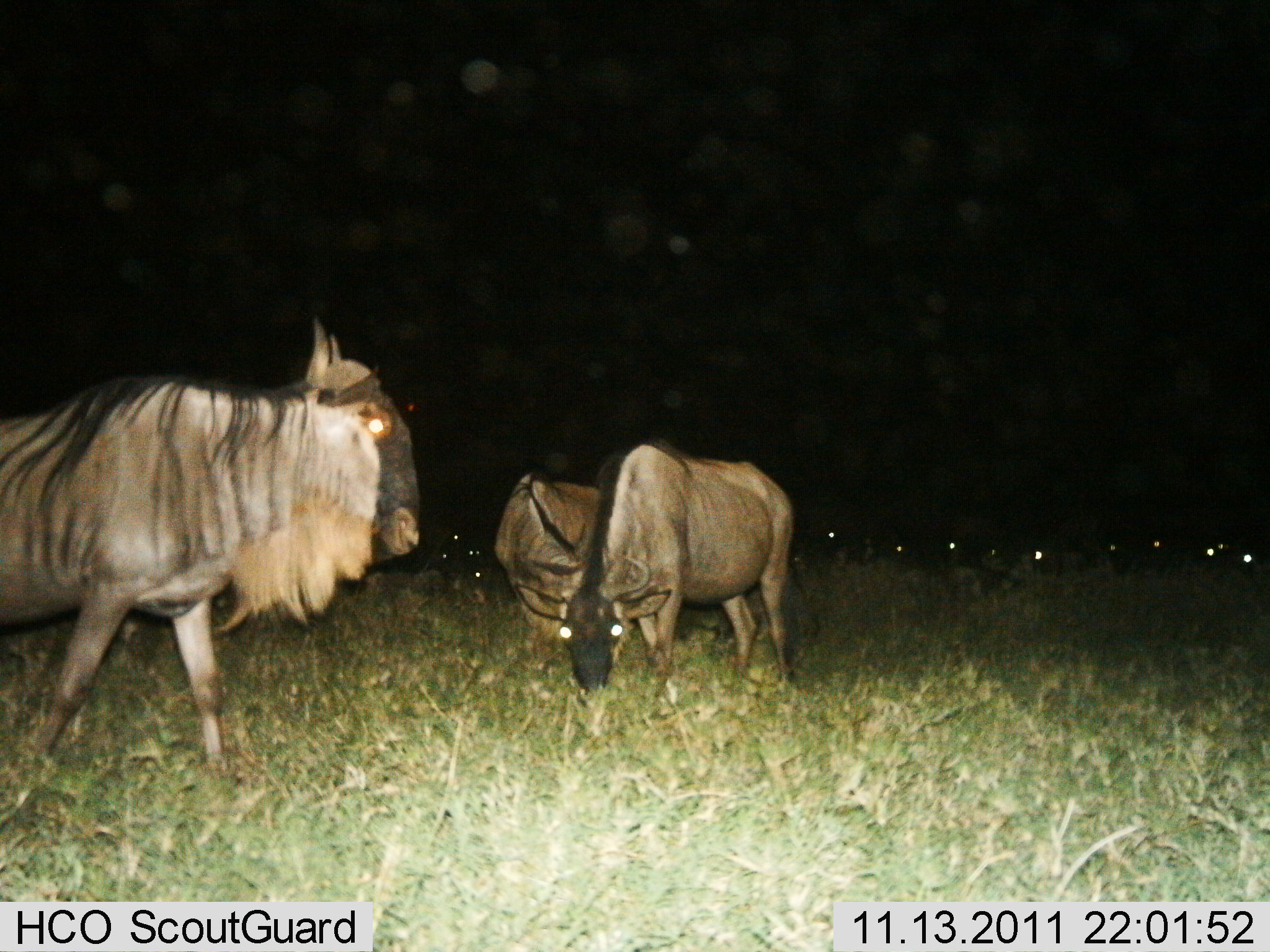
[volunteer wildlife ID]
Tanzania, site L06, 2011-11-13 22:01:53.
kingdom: Animalia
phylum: Chordata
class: Mammalia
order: Artiodactyla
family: Bovidae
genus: Connochaetes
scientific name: Connochaetes taurinus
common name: blue wildebeest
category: wildebeest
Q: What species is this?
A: Wildebeest (blue wildebeest) (Connochaetes taurinus).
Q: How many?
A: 3.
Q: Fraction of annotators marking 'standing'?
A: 58%.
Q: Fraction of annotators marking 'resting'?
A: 8%.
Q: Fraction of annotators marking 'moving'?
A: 50%.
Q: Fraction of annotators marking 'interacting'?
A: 0%.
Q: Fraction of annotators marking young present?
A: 0%.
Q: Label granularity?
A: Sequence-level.